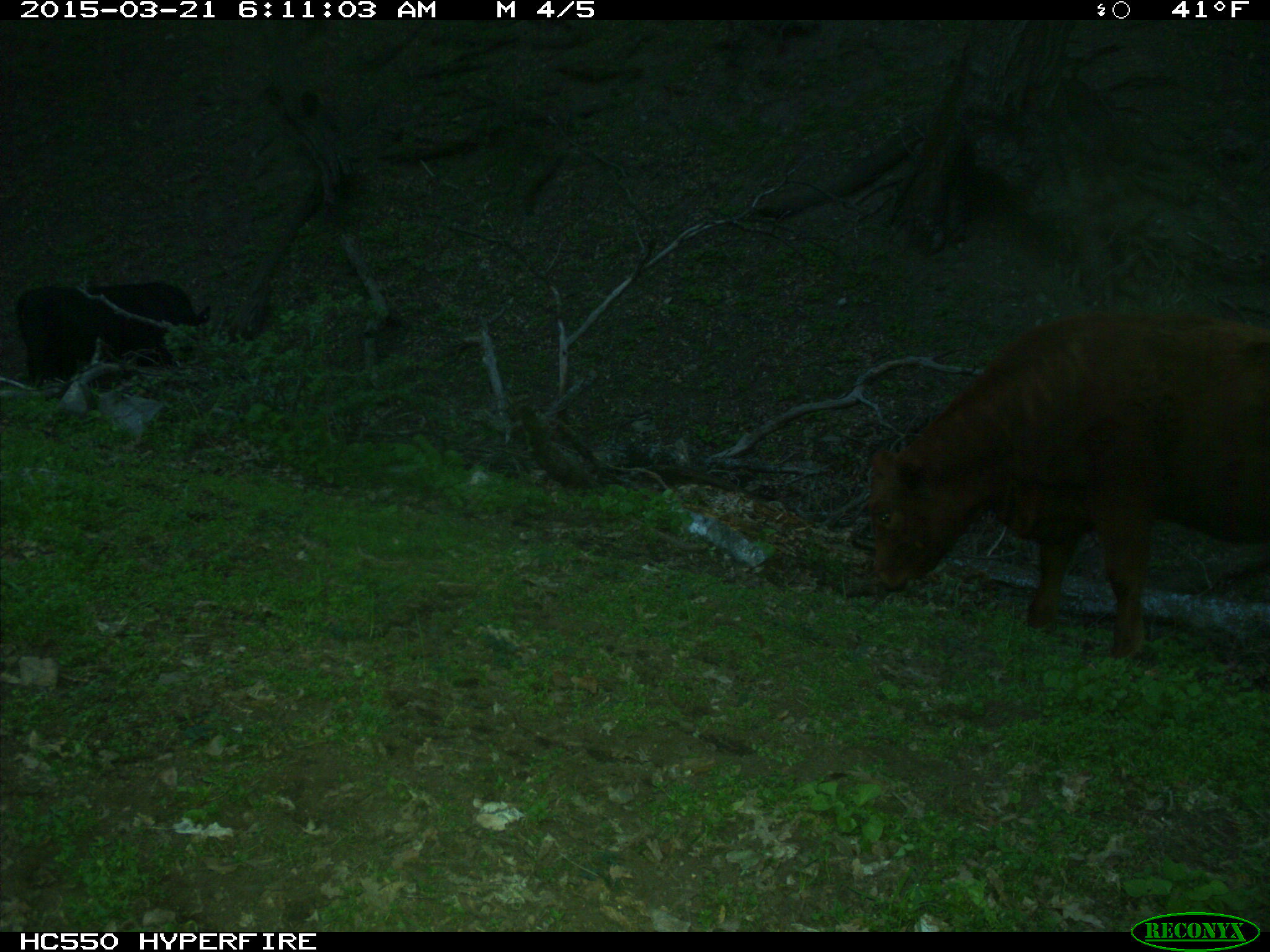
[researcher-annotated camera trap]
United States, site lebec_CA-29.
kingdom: Animalia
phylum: Chordata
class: Mammalia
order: Artiodactyla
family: Bovidae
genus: Bos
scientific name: Bos taurus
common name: domestic cow